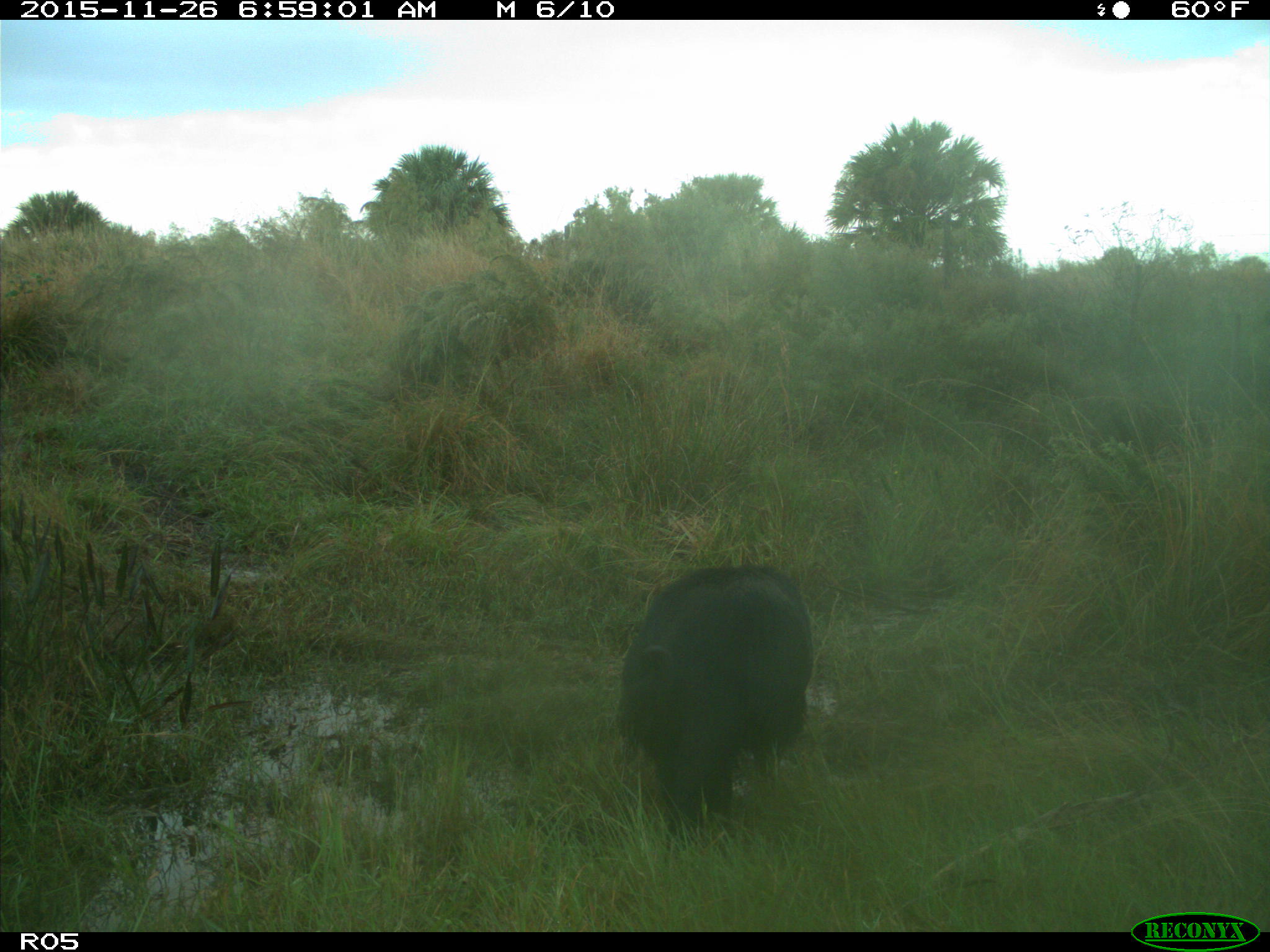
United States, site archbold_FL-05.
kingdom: Animalia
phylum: Chordata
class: Mammalia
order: Artiodactyla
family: Suidae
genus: Sus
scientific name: Sus scrofa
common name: wild boar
Sus scrofa (wild boar).